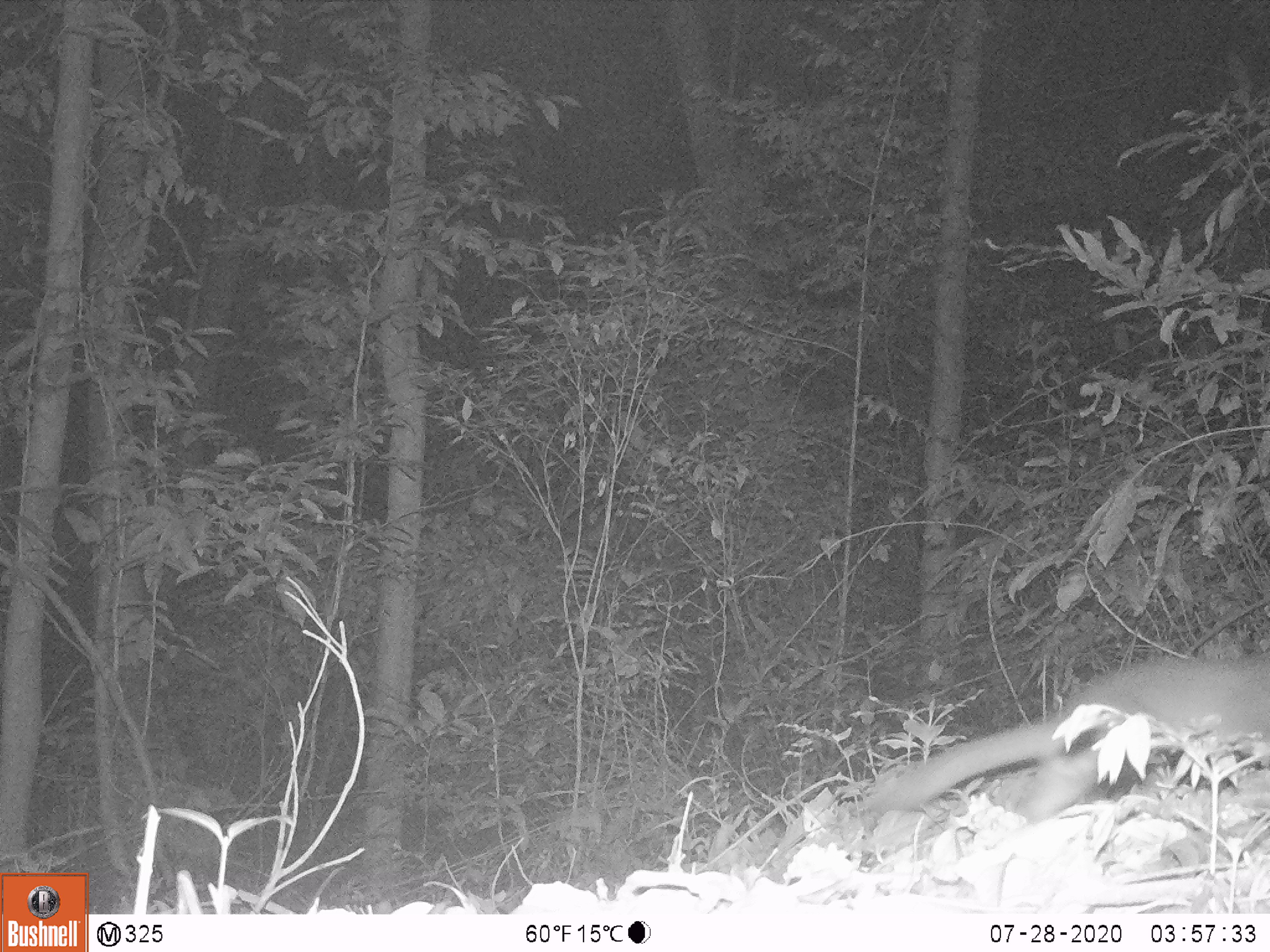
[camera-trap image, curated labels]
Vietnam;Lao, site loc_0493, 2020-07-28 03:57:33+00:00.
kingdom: Animalia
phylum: Chordata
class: Mammalia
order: Carnivora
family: Mustelidae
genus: Melogale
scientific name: Melogale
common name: ferret badger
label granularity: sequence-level